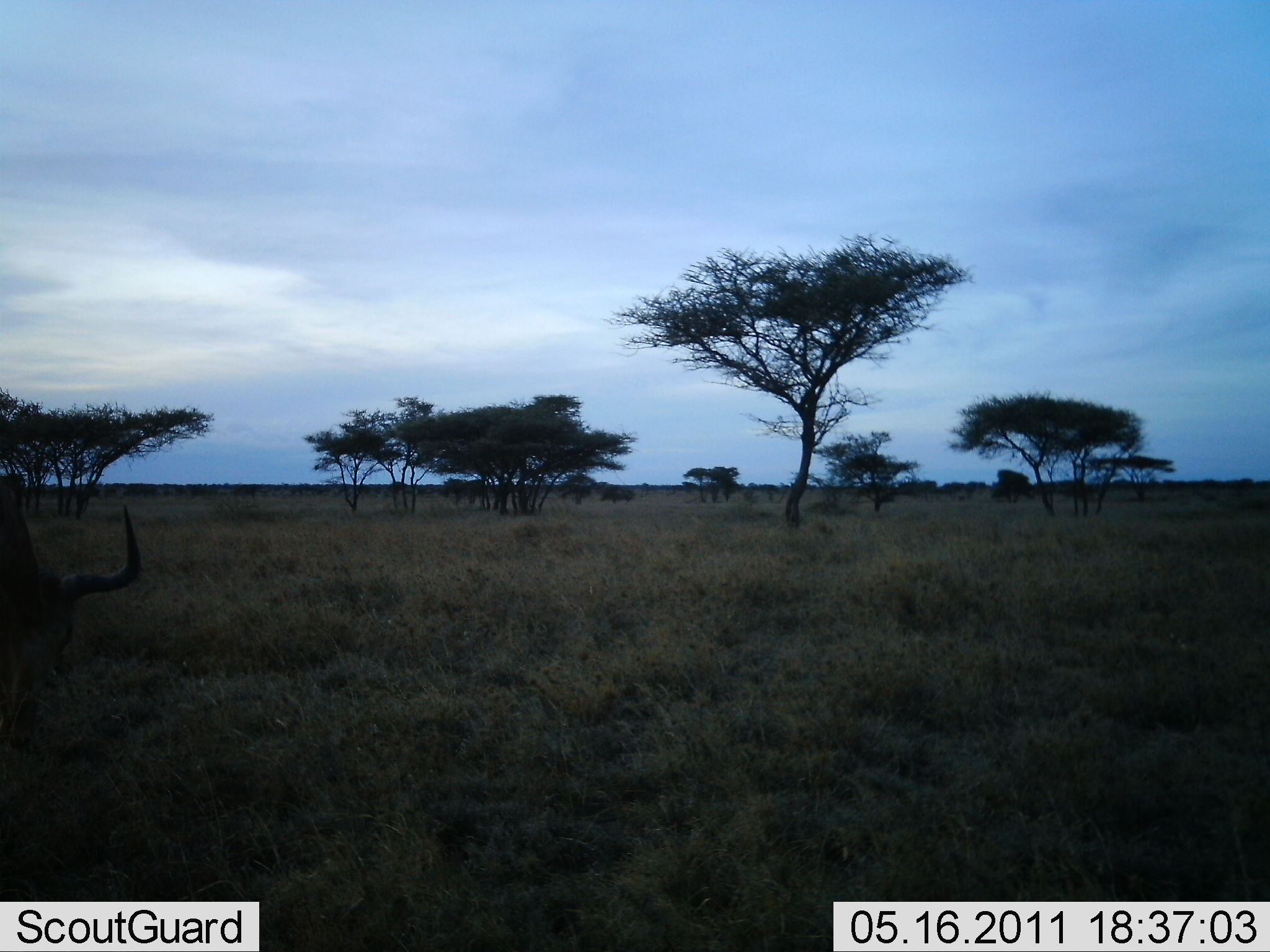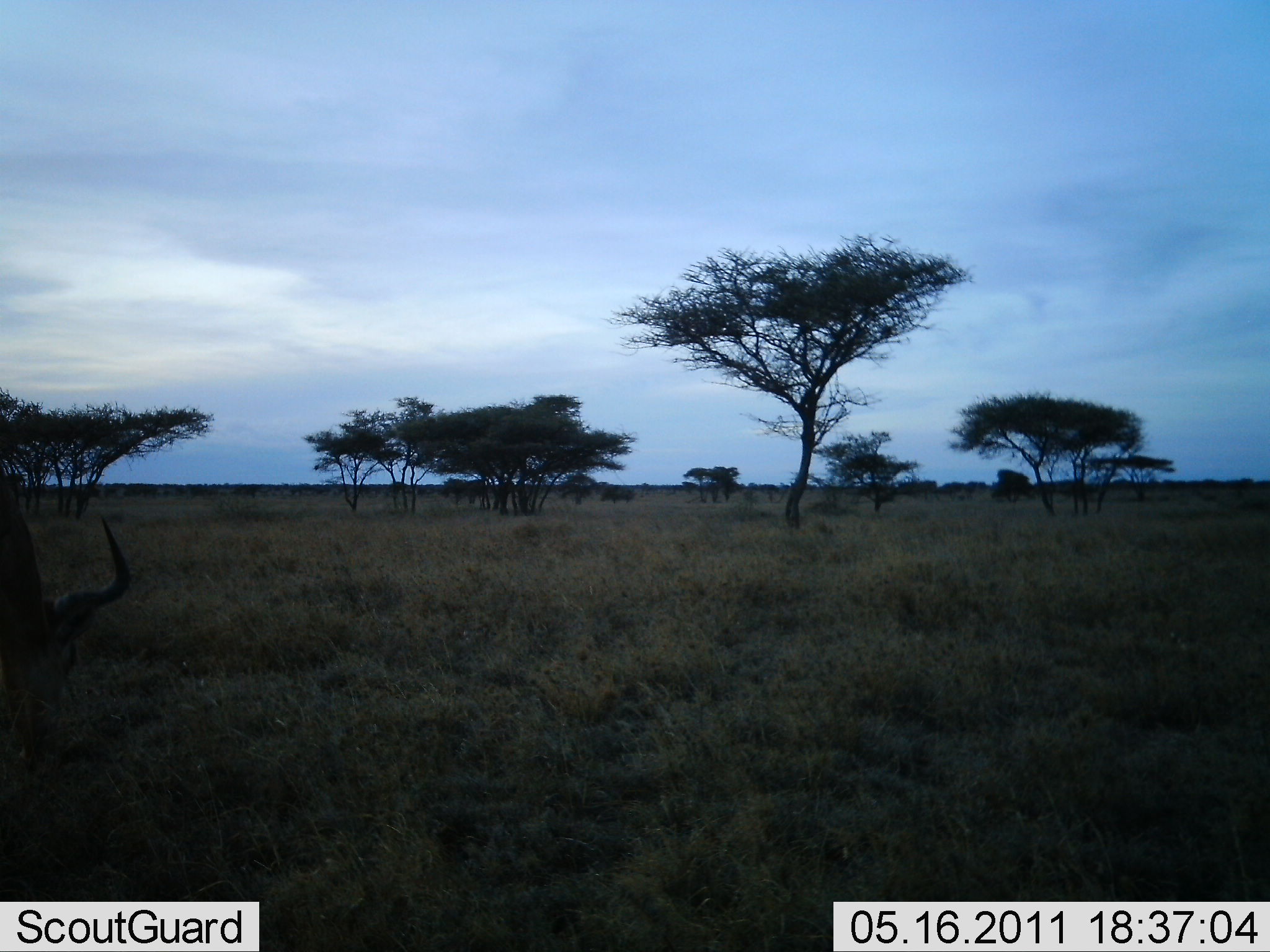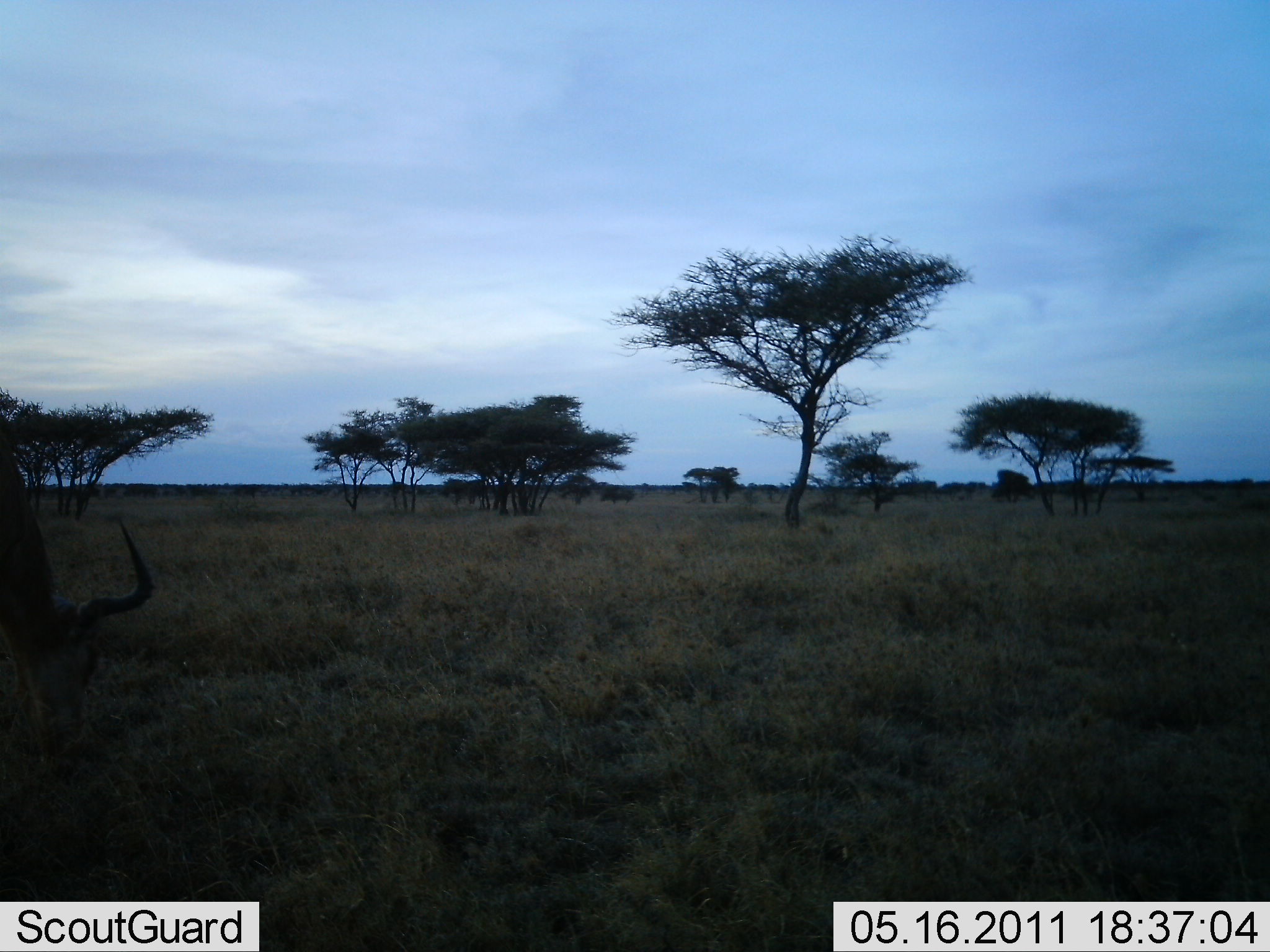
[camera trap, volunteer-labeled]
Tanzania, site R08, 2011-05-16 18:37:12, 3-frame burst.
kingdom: Animalia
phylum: Chordata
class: Mammalia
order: Artiodactyla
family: Bovidae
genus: Alcelaphus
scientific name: Alcelaphus buselaphus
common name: hartebeest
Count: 1.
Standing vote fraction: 44%.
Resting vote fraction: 0%.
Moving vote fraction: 0%.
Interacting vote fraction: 0%.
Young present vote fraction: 0%.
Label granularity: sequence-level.